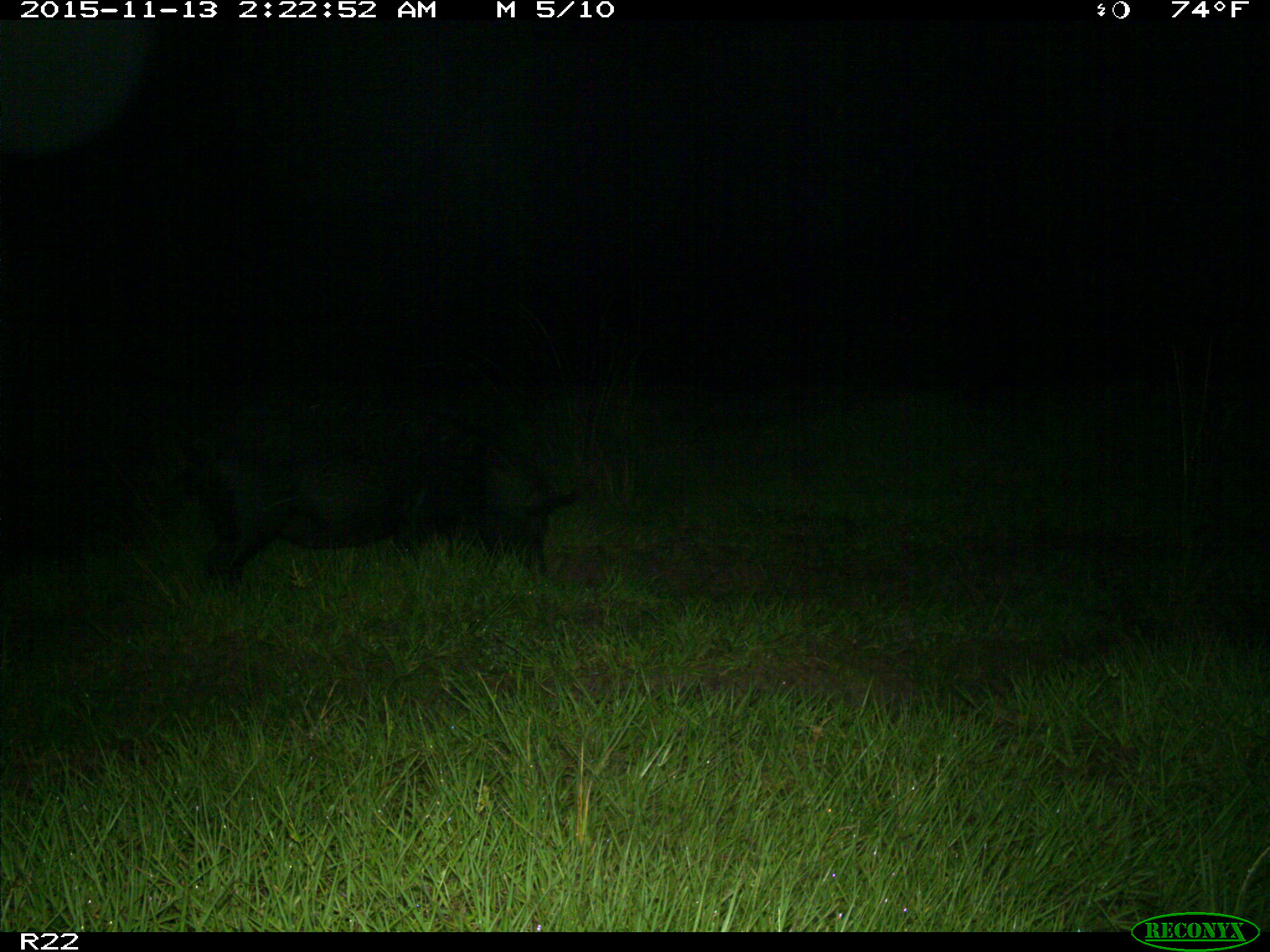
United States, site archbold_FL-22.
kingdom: Animalia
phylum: Chordata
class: Mammalia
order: Artiodactyla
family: Suidae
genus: Sus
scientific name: Sus scrofa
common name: wild boar